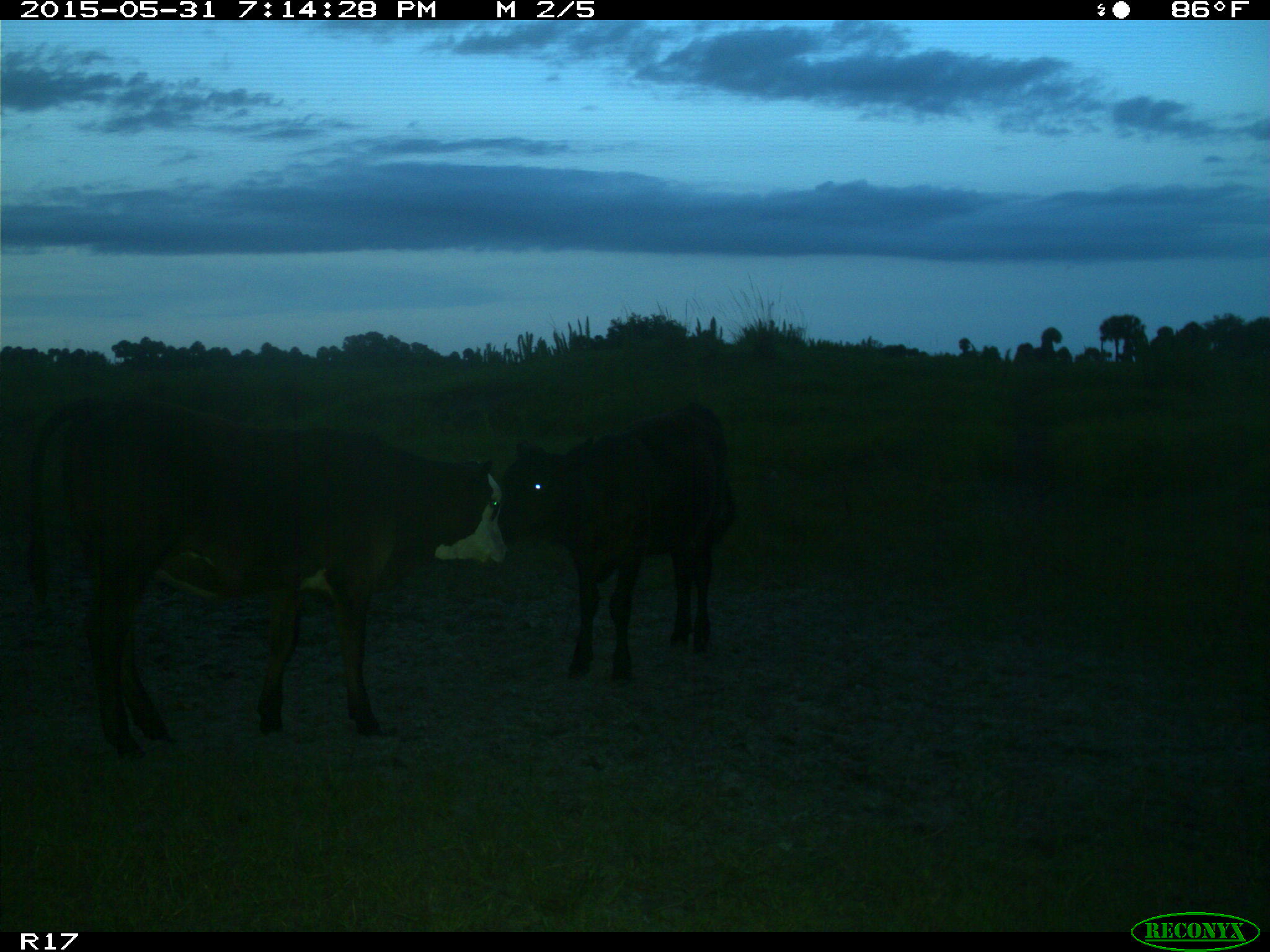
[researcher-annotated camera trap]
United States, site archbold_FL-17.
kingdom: Animalia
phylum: Chordata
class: Mammalia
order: Artiodactyla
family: Bovidae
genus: Bos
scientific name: Bos taurus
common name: domestic cow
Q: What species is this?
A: Bos taurus (domestic cow).